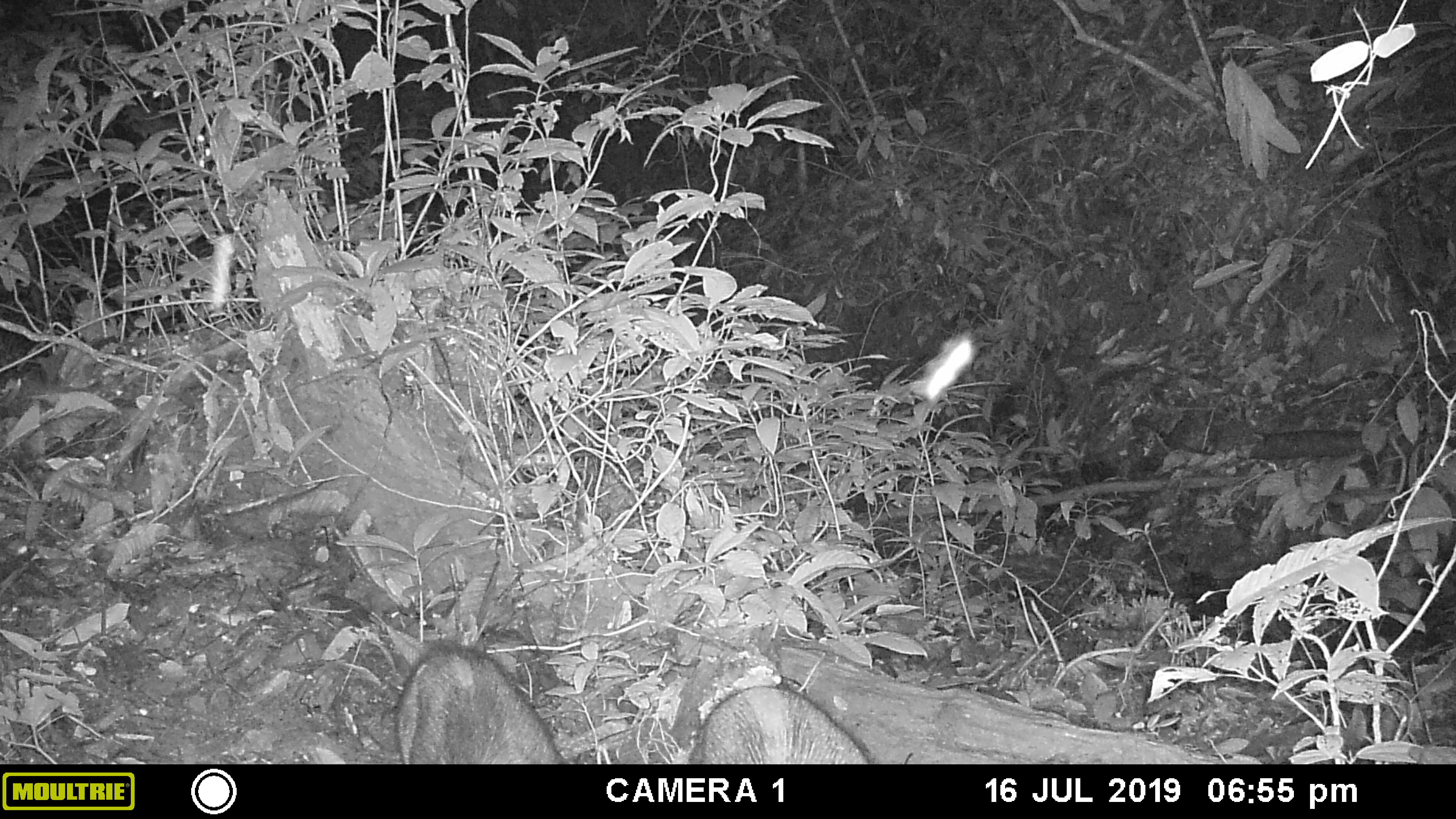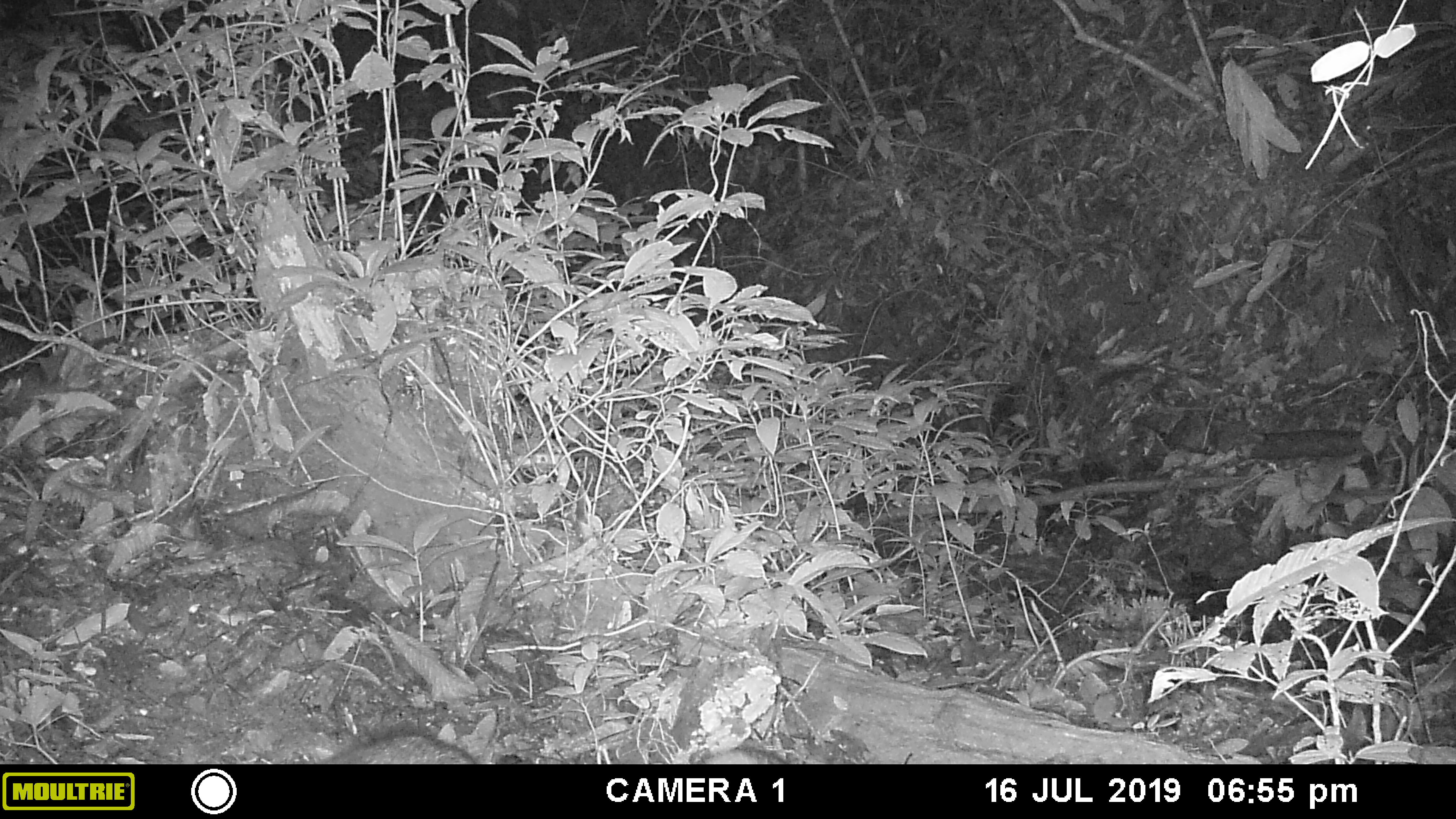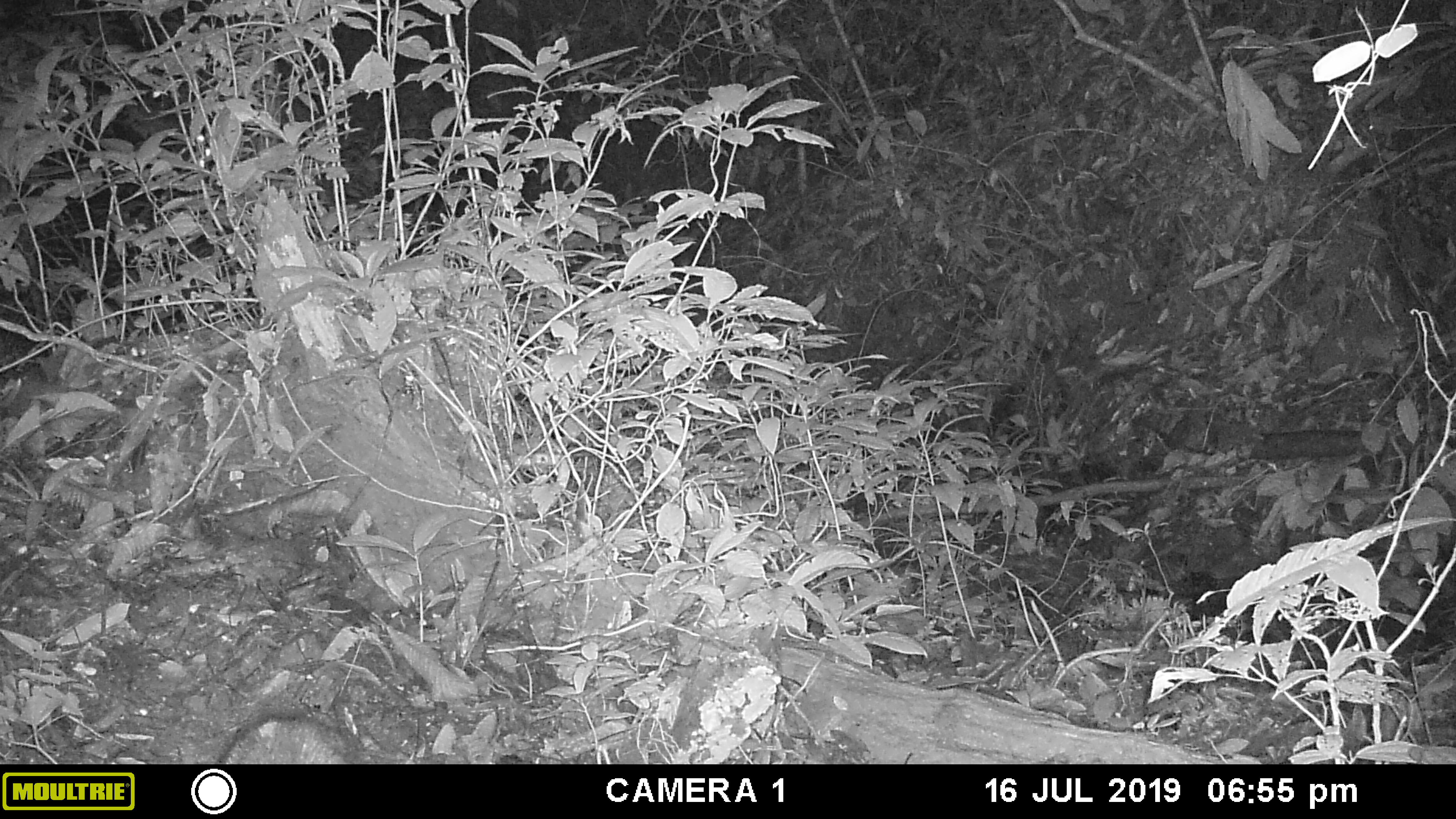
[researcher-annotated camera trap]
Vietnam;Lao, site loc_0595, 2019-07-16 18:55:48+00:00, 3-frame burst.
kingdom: Animalia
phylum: Chordata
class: Mammalia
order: Artiodactyla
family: Suidae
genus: Sus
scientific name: Sus scrofa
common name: eurasian wild pig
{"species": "eurasian wild pig (Sus scrofa)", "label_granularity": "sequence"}